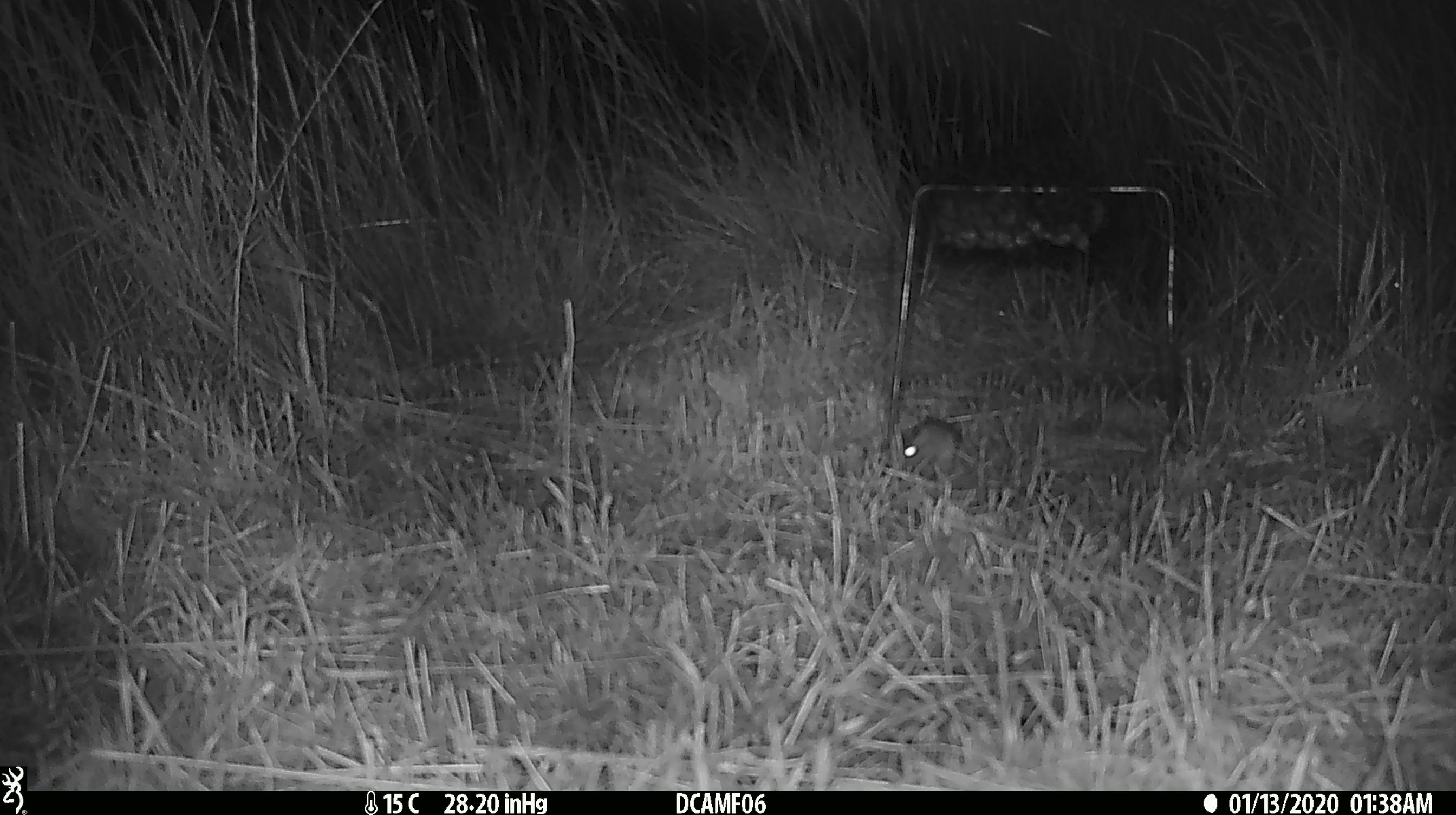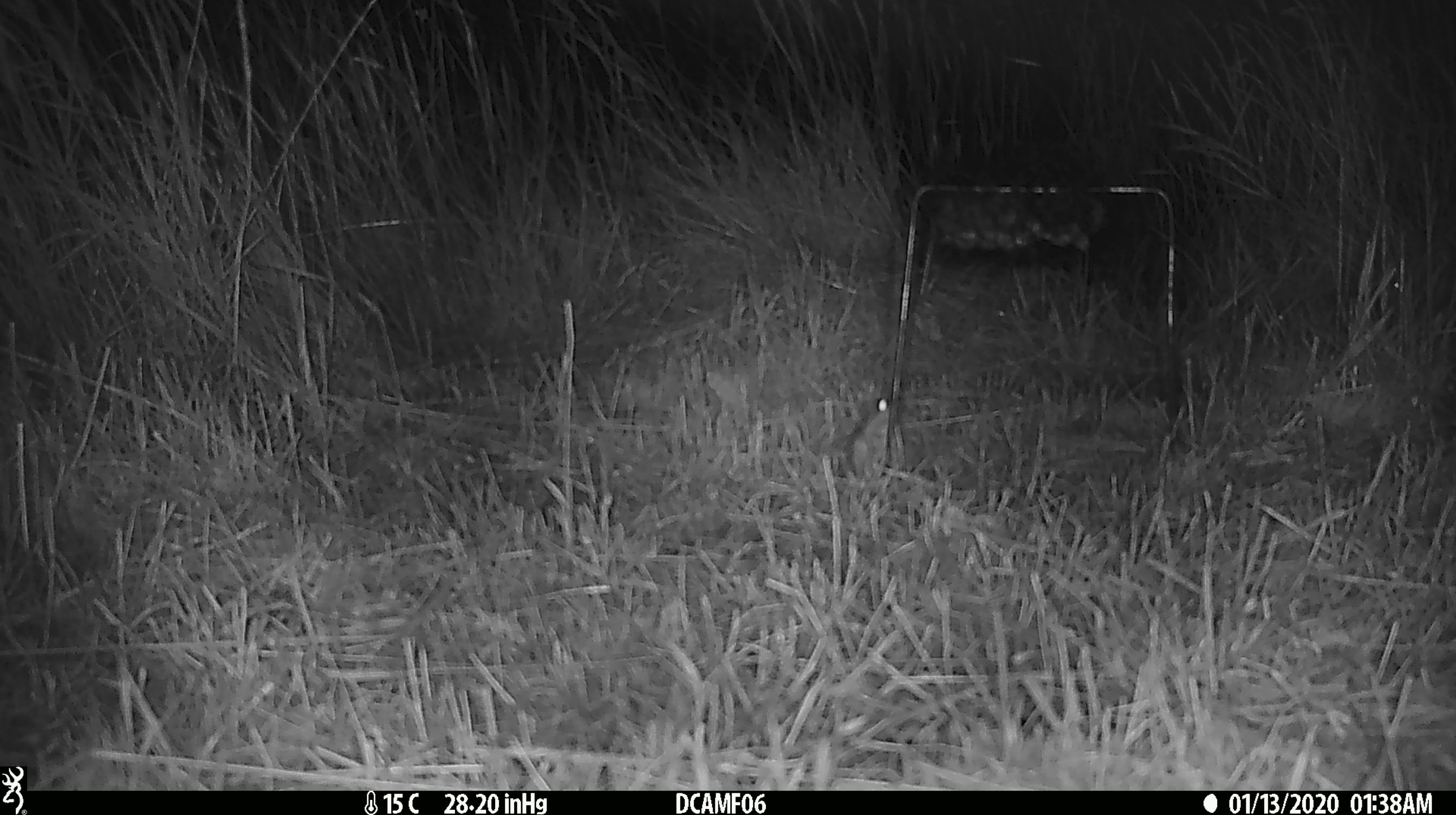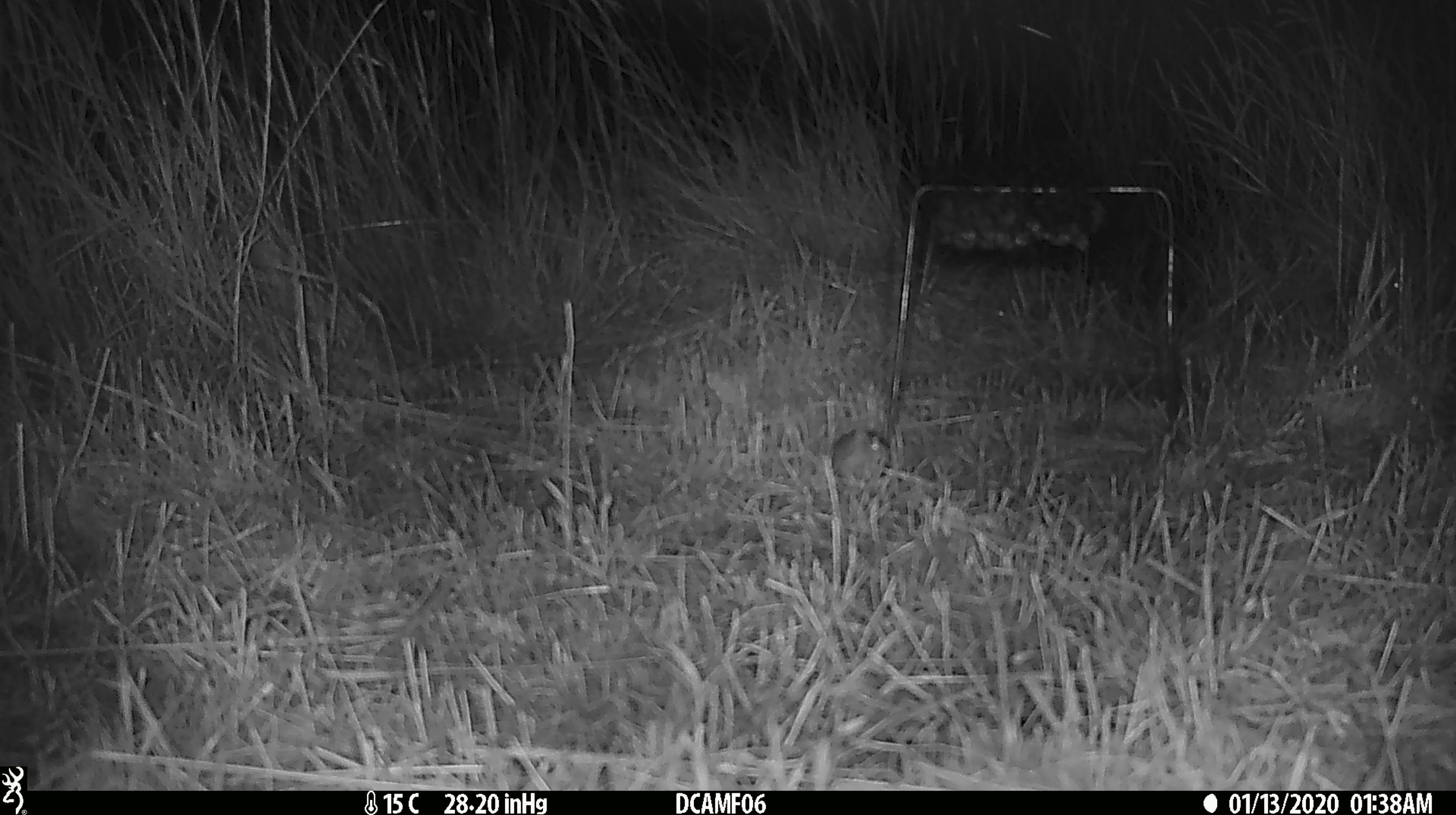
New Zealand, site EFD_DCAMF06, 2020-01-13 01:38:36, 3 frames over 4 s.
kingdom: Animalia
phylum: Chordata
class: Mammalia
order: Rodentia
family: Muridae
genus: Mus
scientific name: Mus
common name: mouse